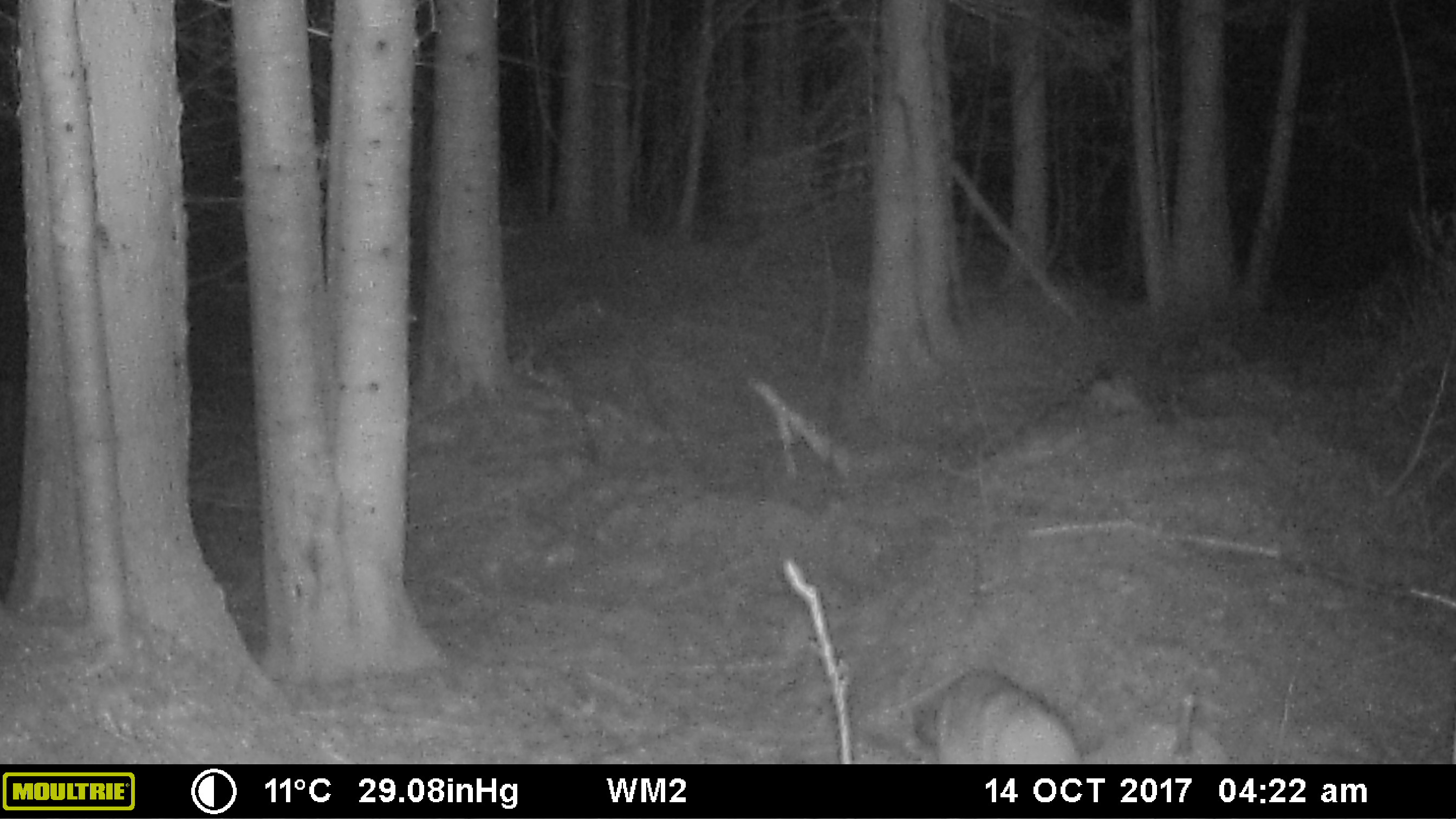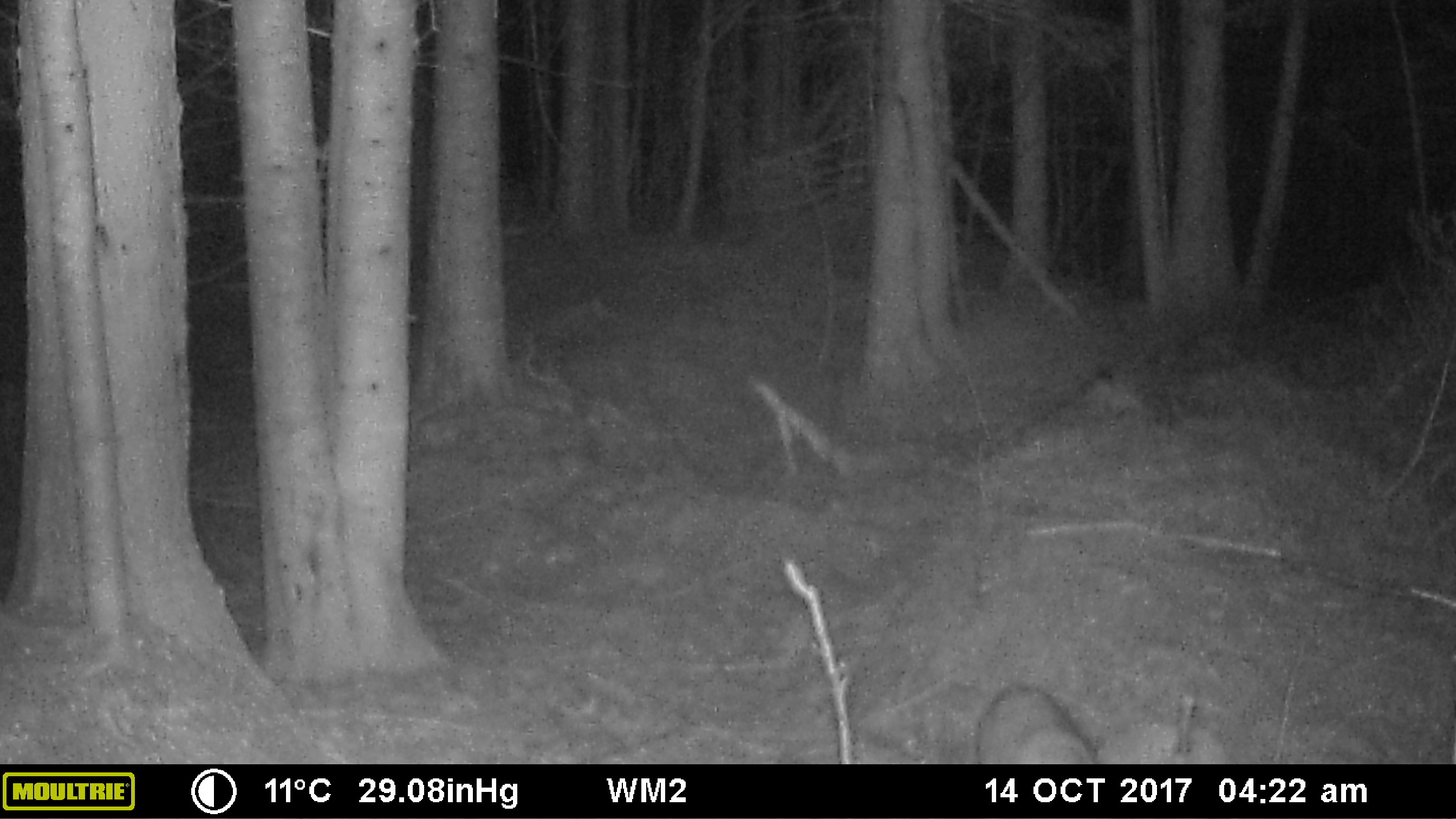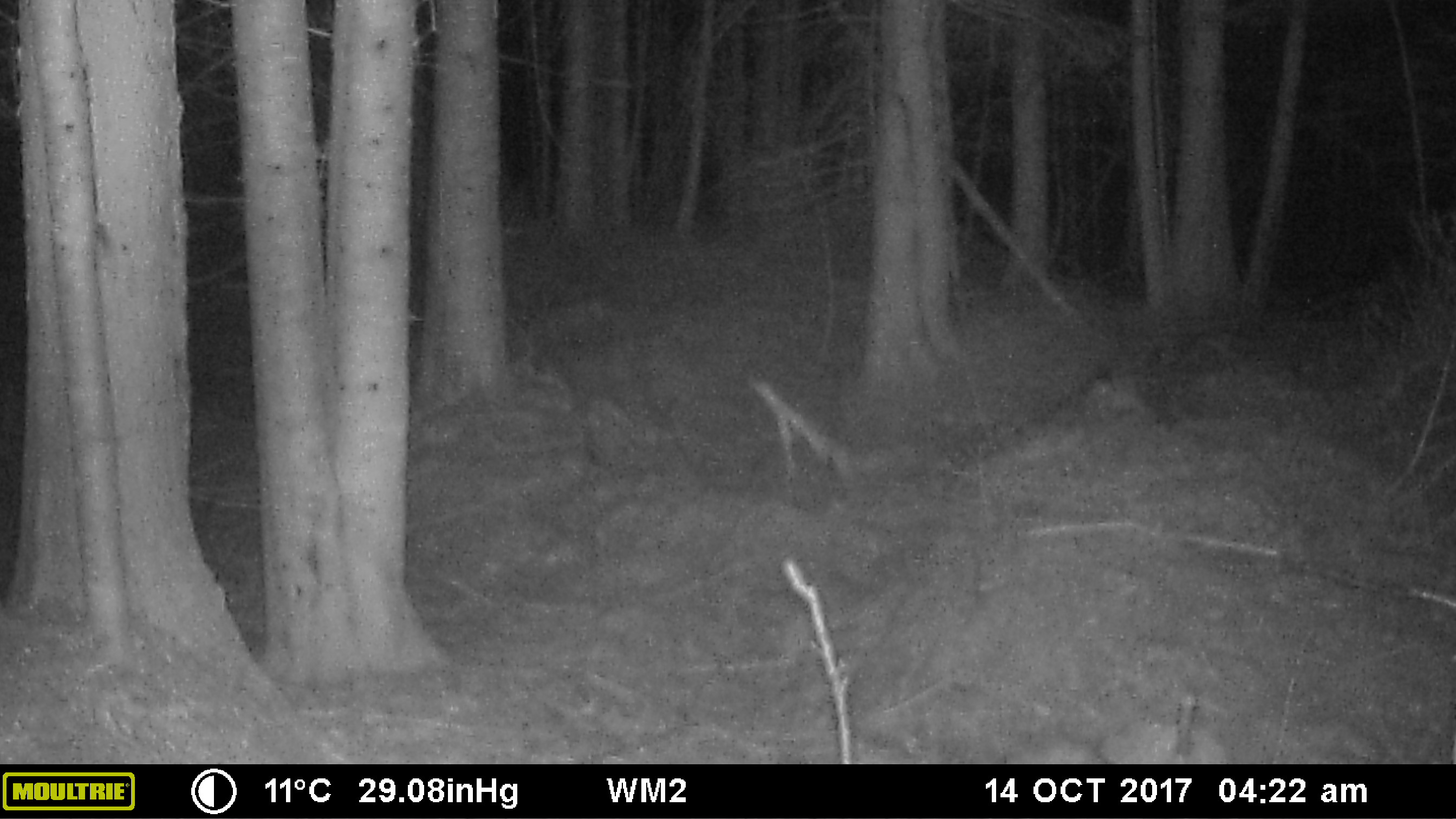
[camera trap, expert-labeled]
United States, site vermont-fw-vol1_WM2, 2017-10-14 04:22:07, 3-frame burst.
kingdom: Animalia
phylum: Chordata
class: Mammalia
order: Carnivora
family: Canidae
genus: Canis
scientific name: Canis latrans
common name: coyote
Coyote (Canis latrans).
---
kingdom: Animalia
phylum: Chordata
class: Mammalia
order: Carnivora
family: Canidae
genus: Urocyon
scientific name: Urocyon cinereoargenteus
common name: gray fox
Gray fox (Urocyon cinereoargenteus).